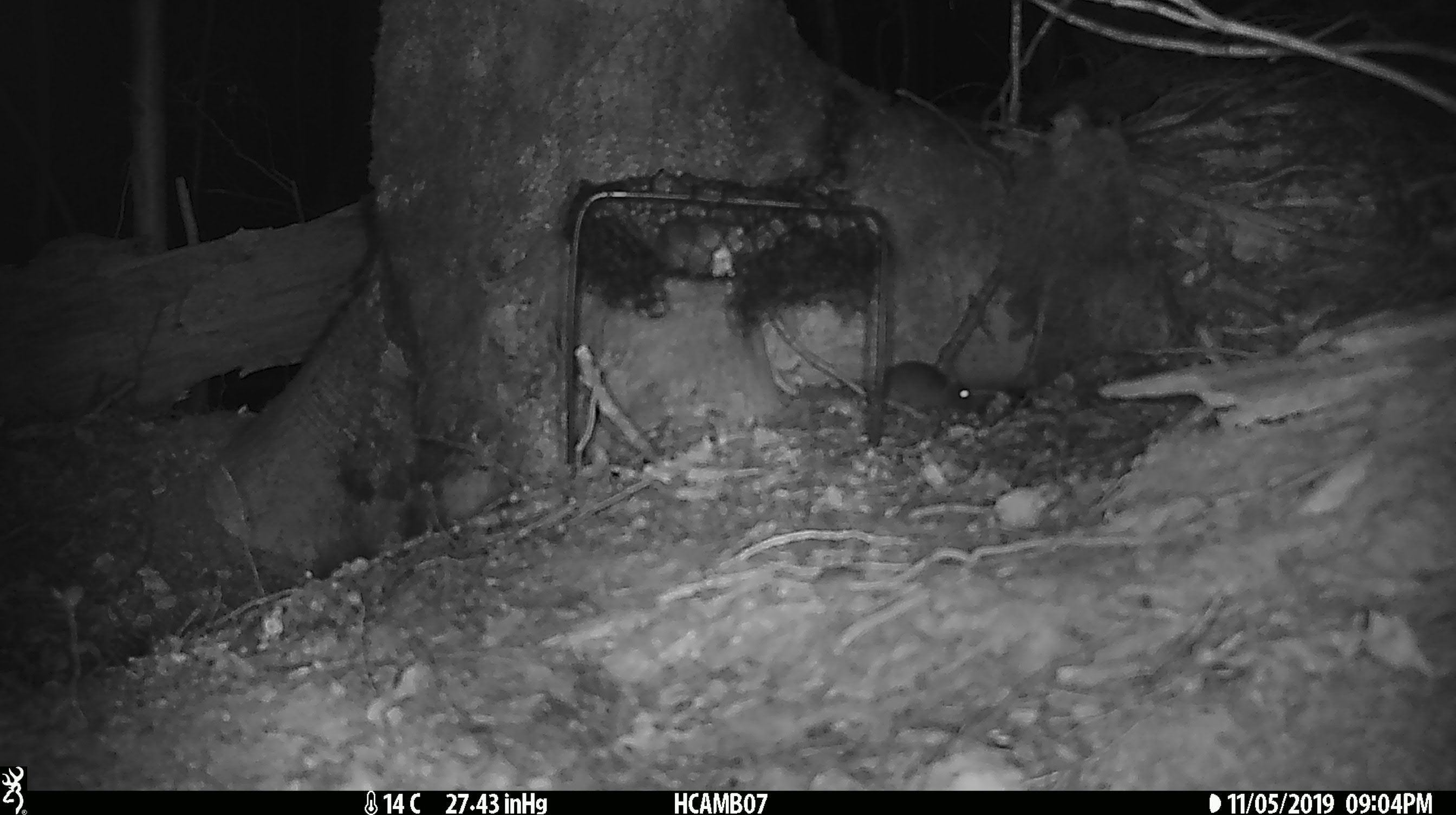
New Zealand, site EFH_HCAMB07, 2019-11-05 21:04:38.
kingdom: Animalia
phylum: Chordata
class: Mammalia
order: Rodentia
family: Muridae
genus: Mus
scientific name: Mus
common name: mouse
Mouse (Mus).